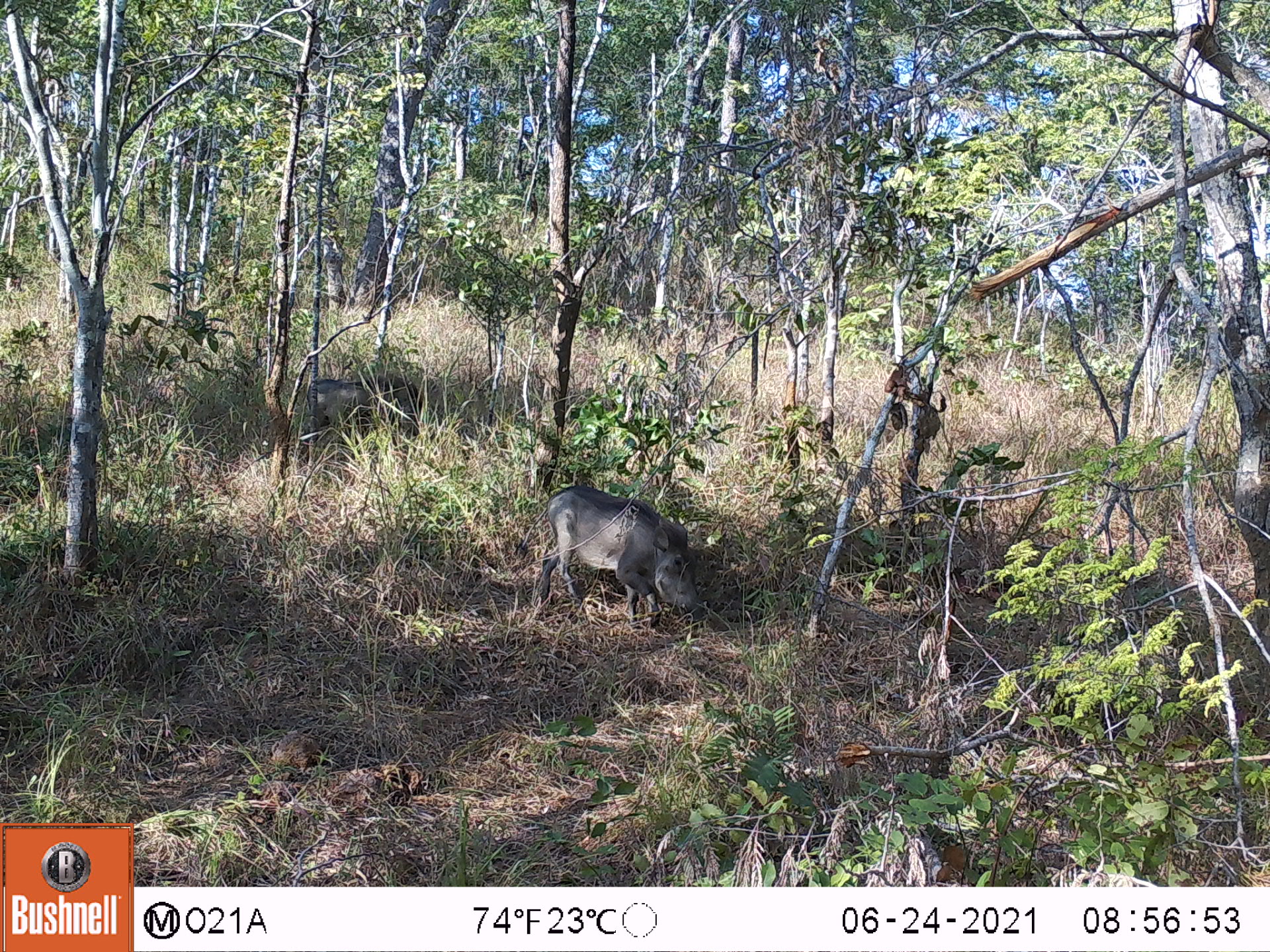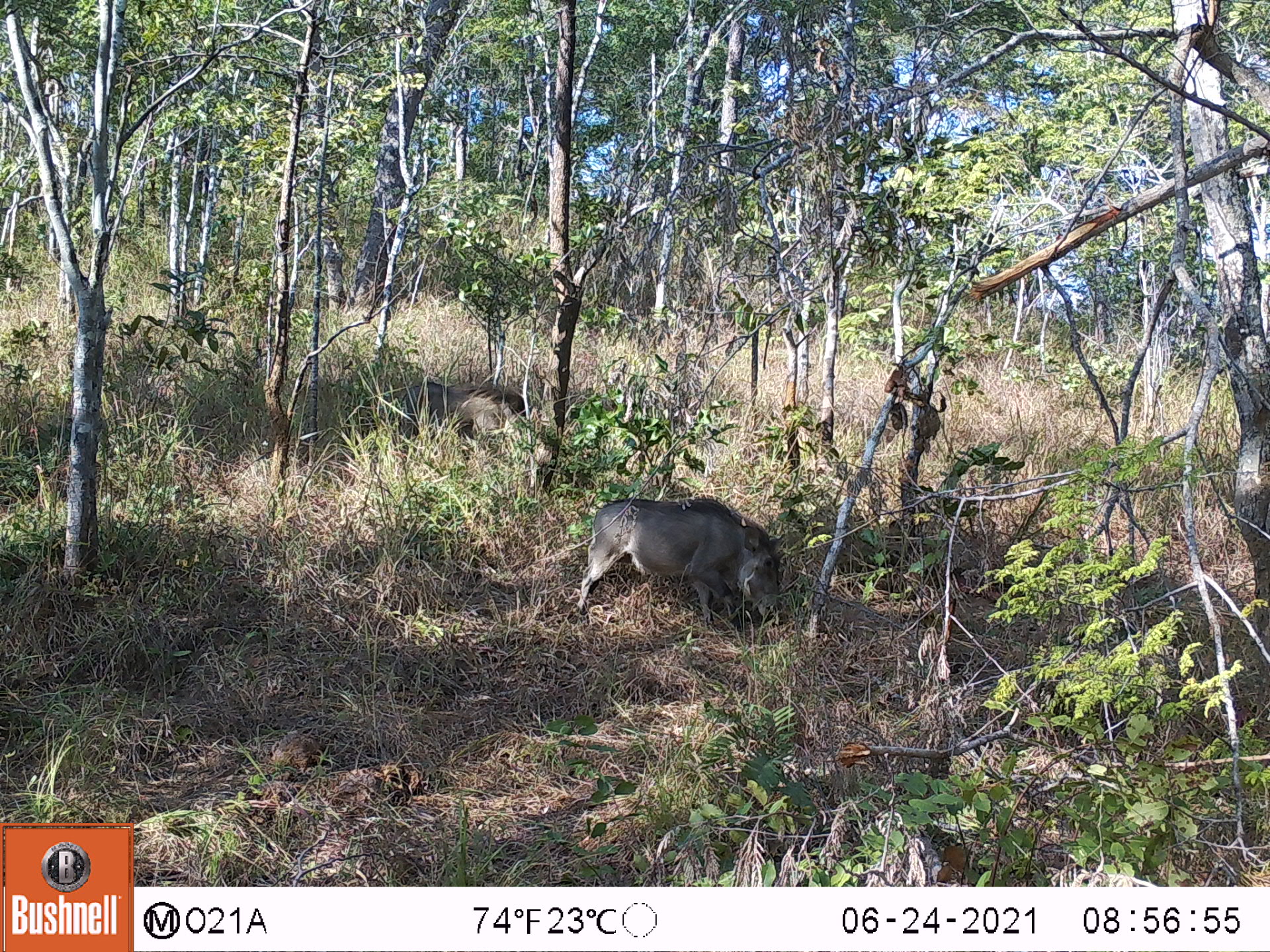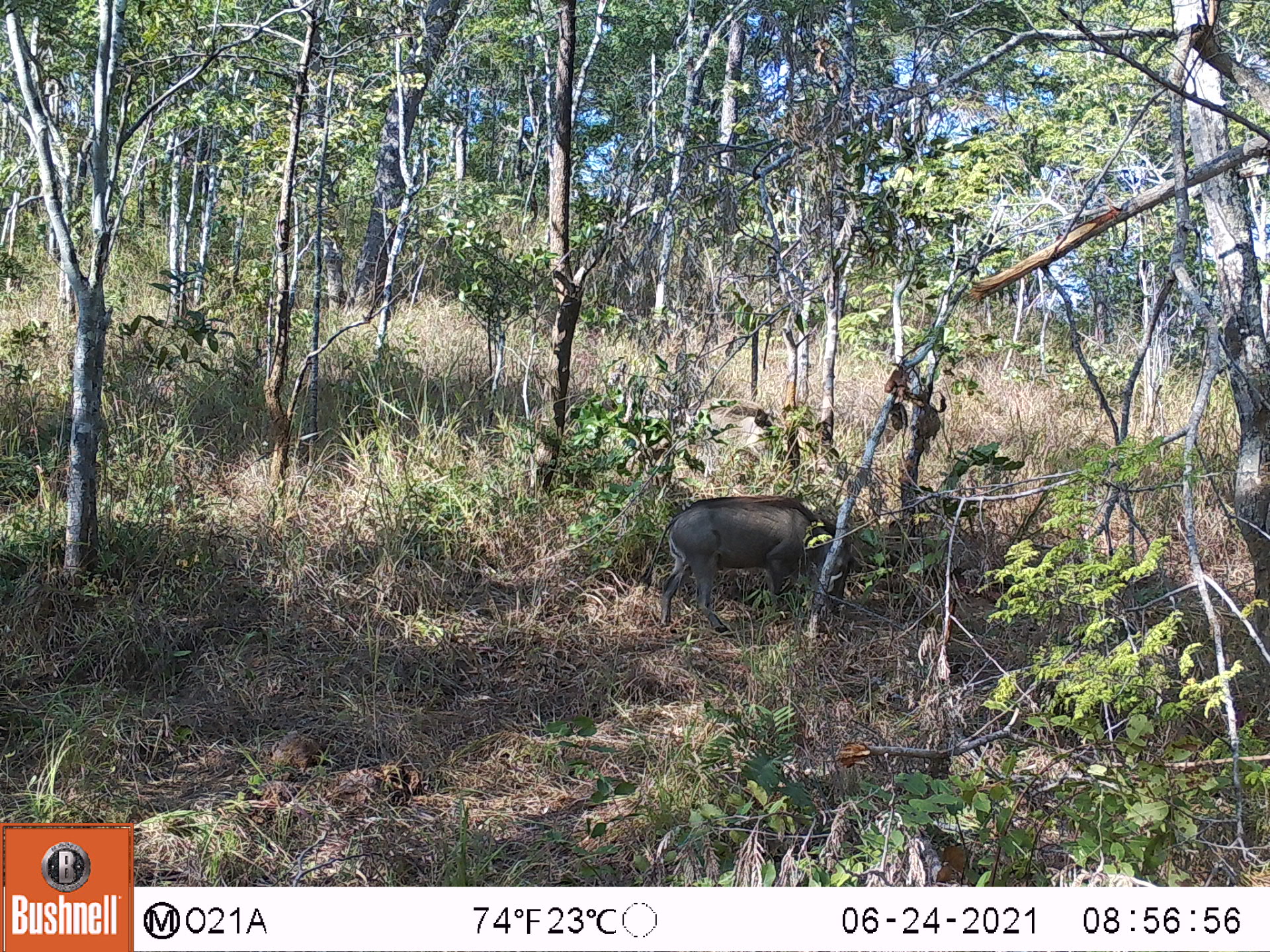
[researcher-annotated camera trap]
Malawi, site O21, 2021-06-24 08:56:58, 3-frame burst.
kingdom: Animalia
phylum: Chordata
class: Mammalia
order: Artiodactyla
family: Suidae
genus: Phacochoerus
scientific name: Phacochoerus africanus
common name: common warthog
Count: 2.